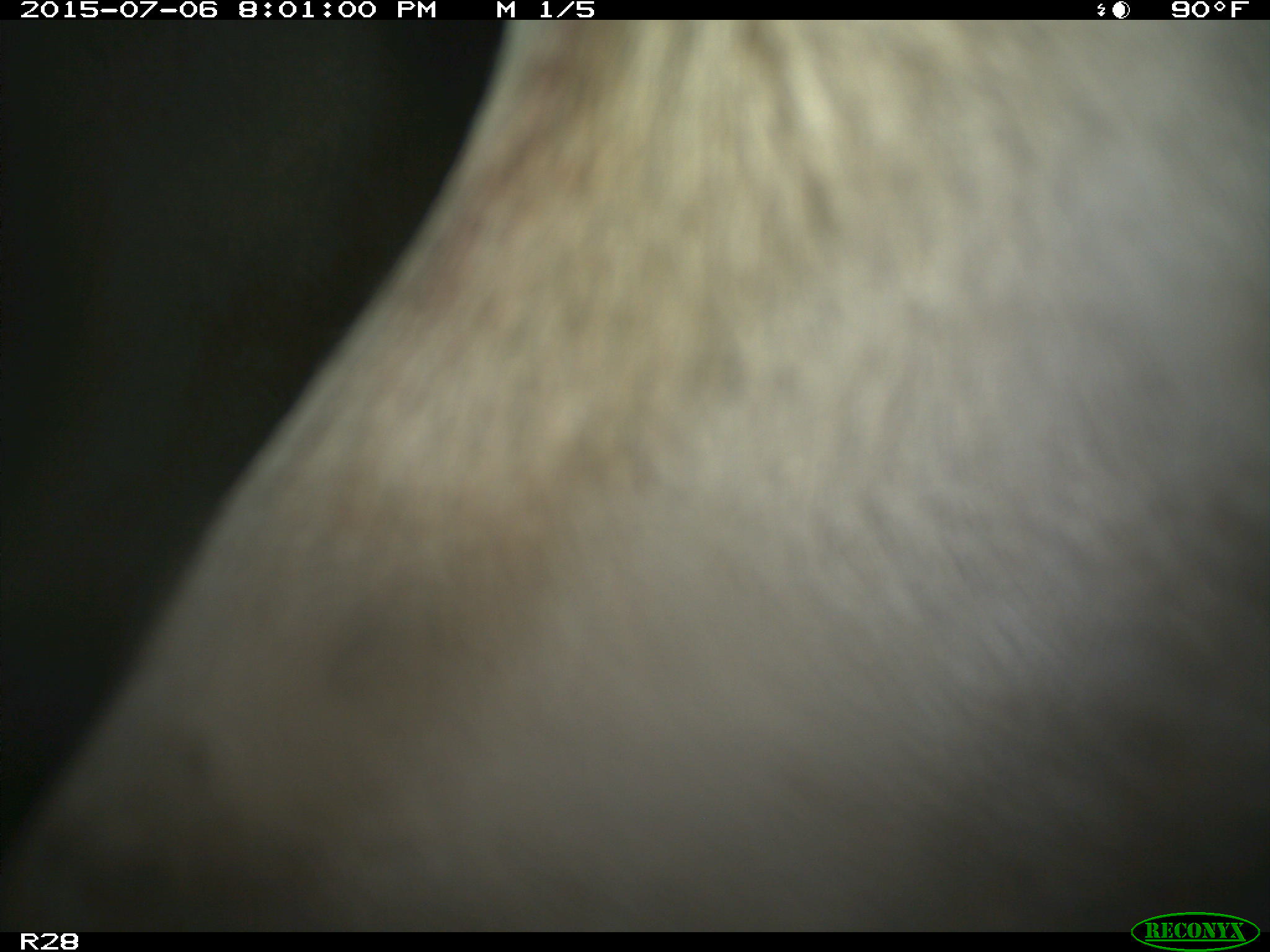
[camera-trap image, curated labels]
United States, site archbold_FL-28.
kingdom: Animalia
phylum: Chordata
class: Mammalia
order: Artiodactyla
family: Bovidae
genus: Bos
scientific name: Bos taurus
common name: domestic cow